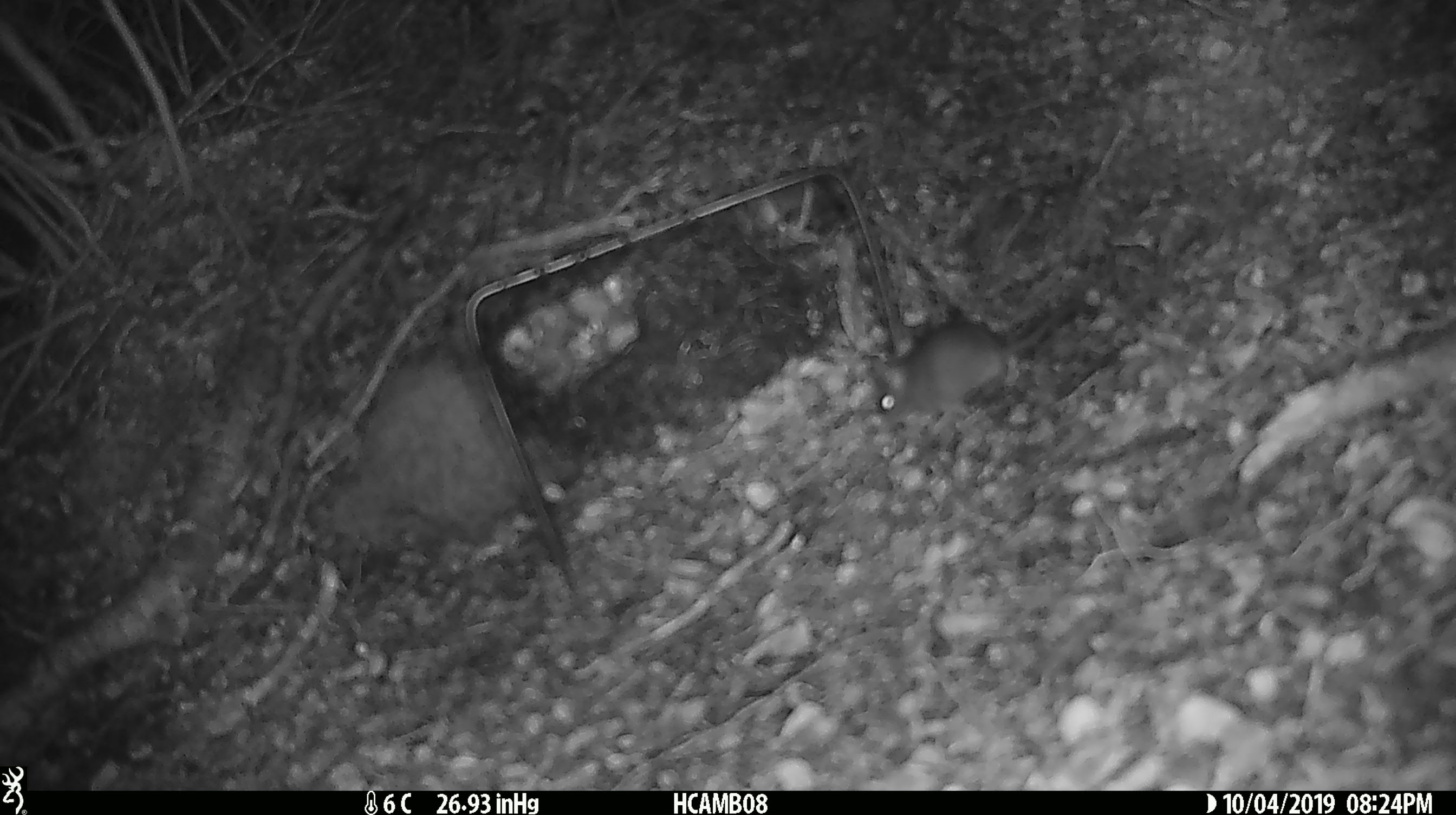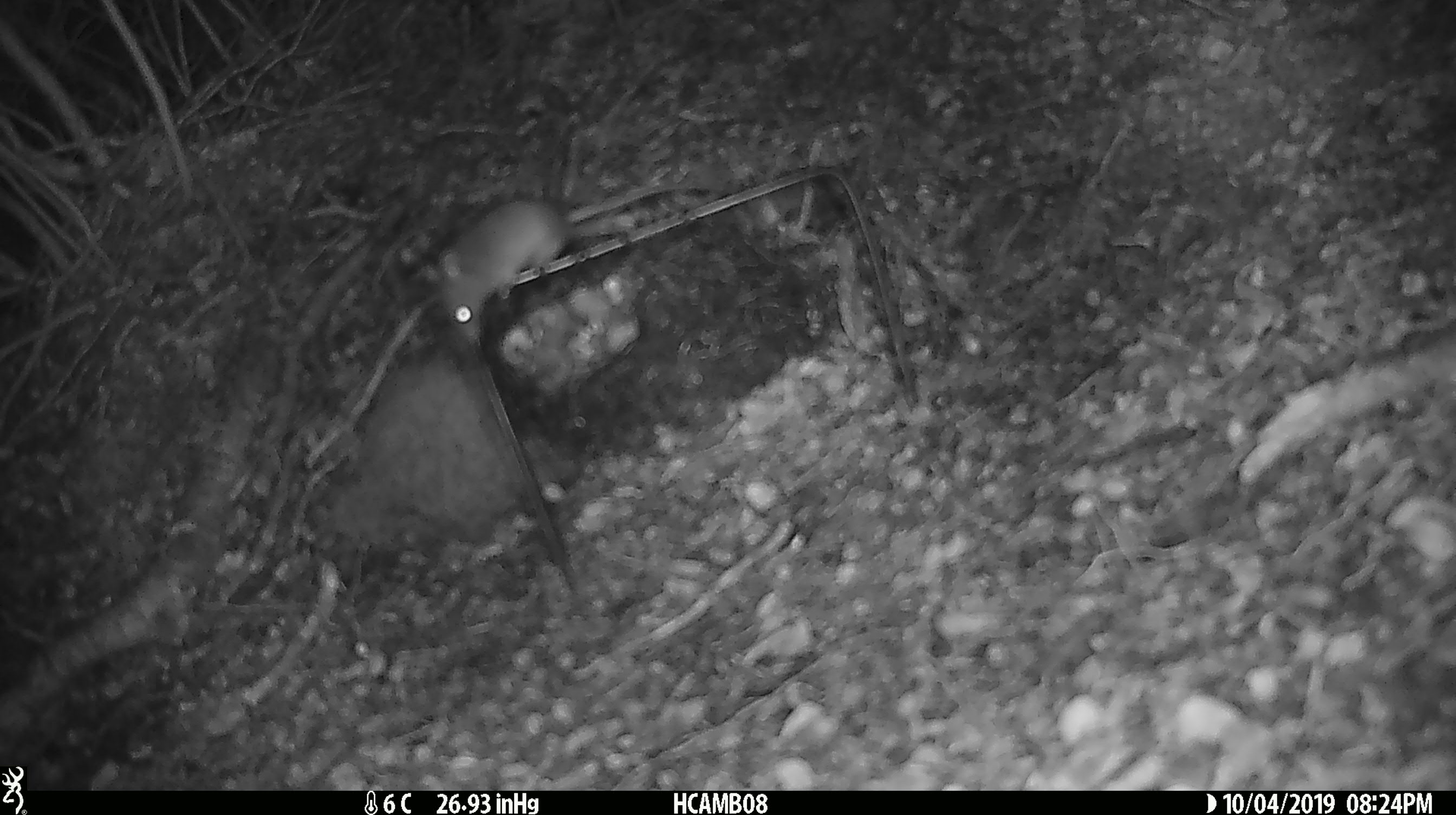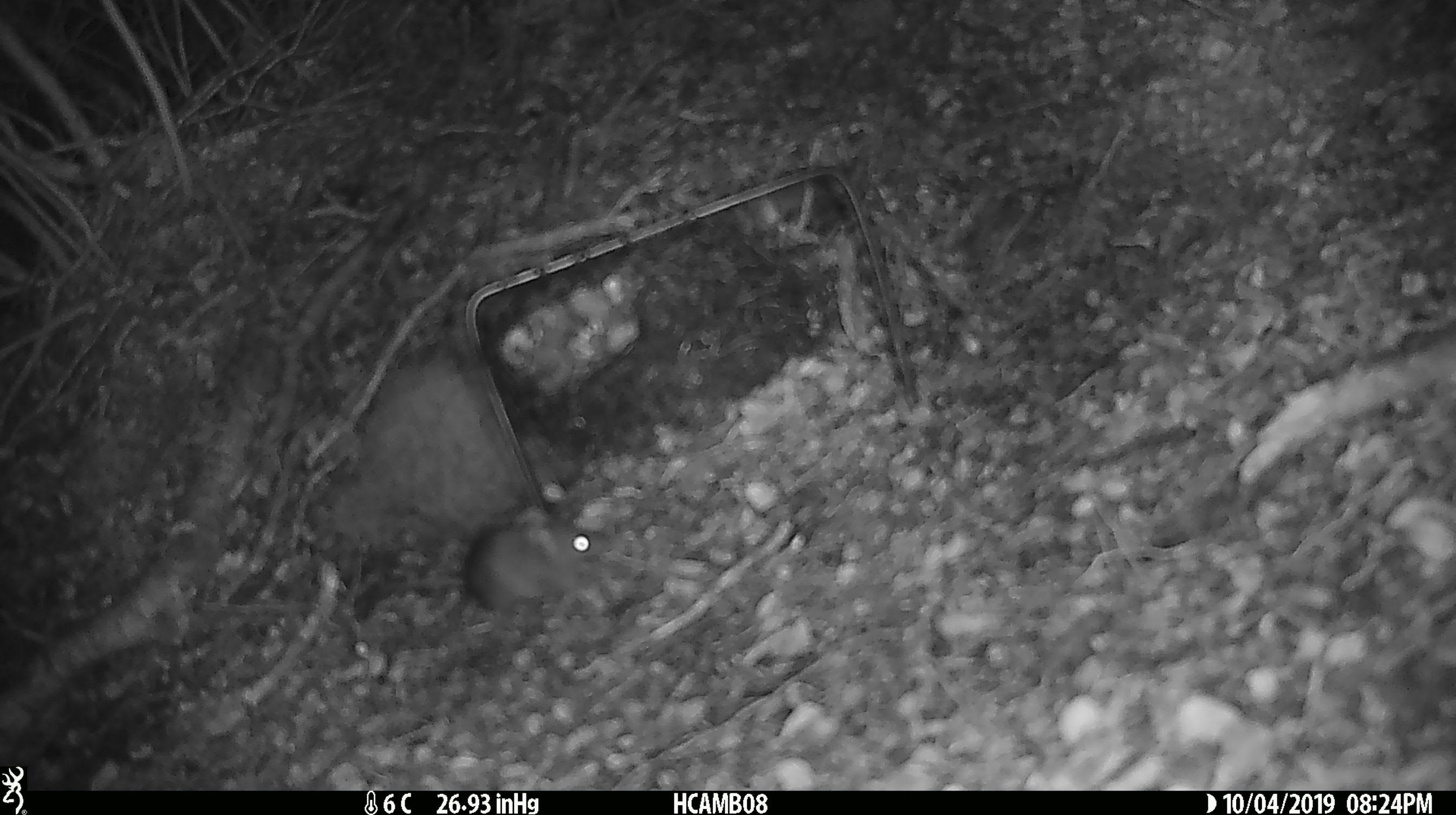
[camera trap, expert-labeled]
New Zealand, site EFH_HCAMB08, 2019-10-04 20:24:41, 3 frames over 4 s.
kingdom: Animalia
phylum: Chordata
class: Mammalia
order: Rodentia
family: Muridae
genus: Mus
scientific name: Mus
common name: mouse